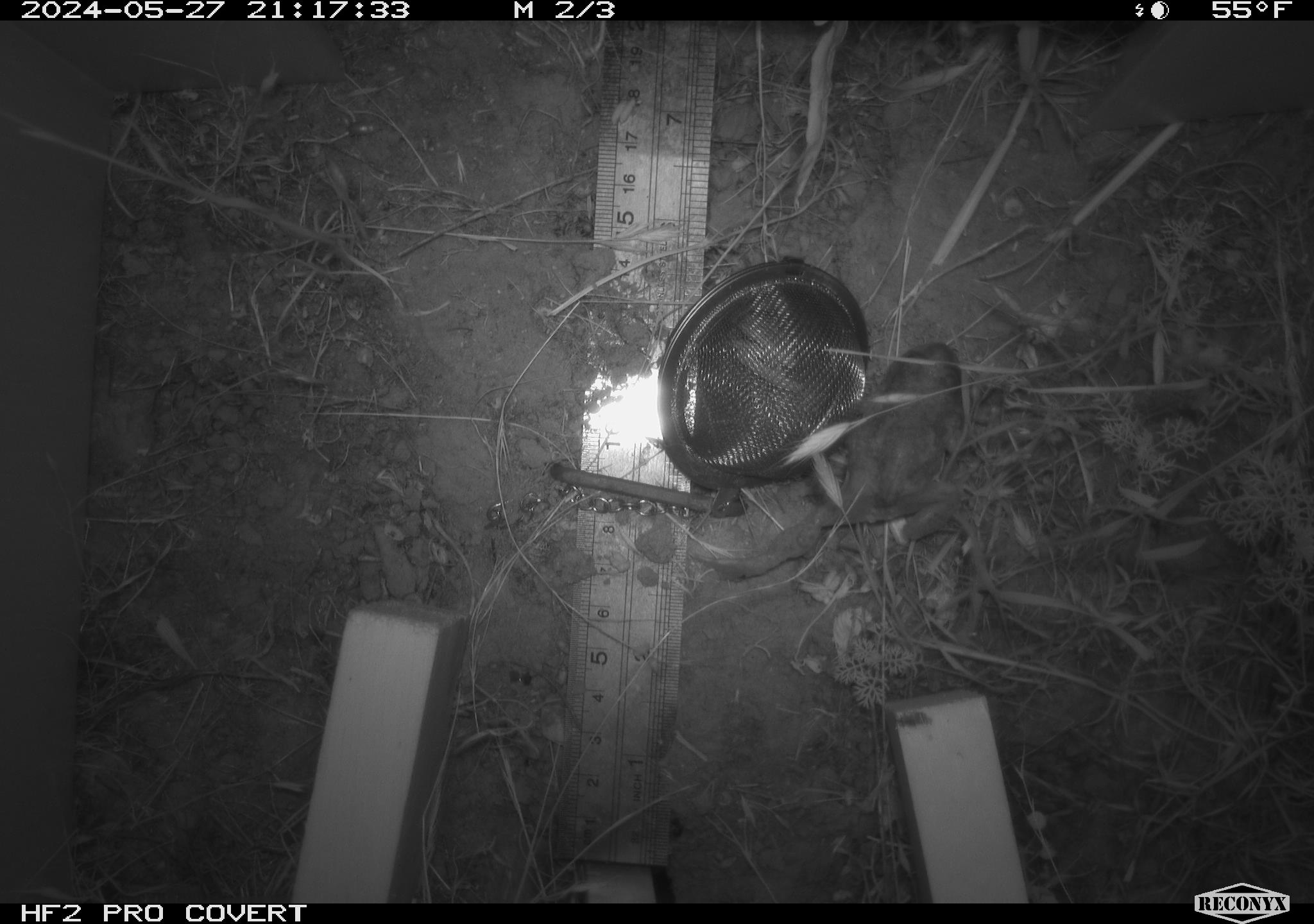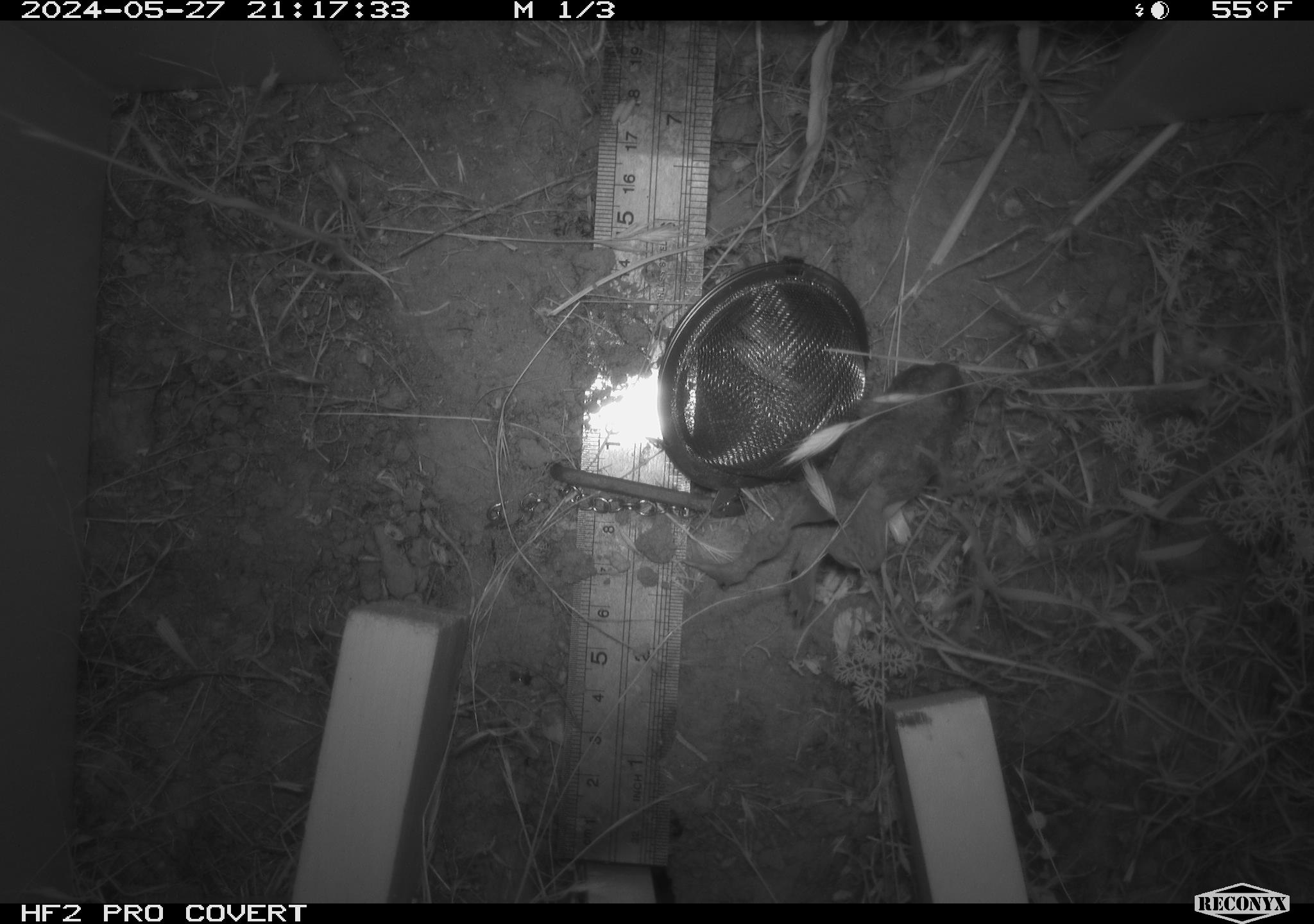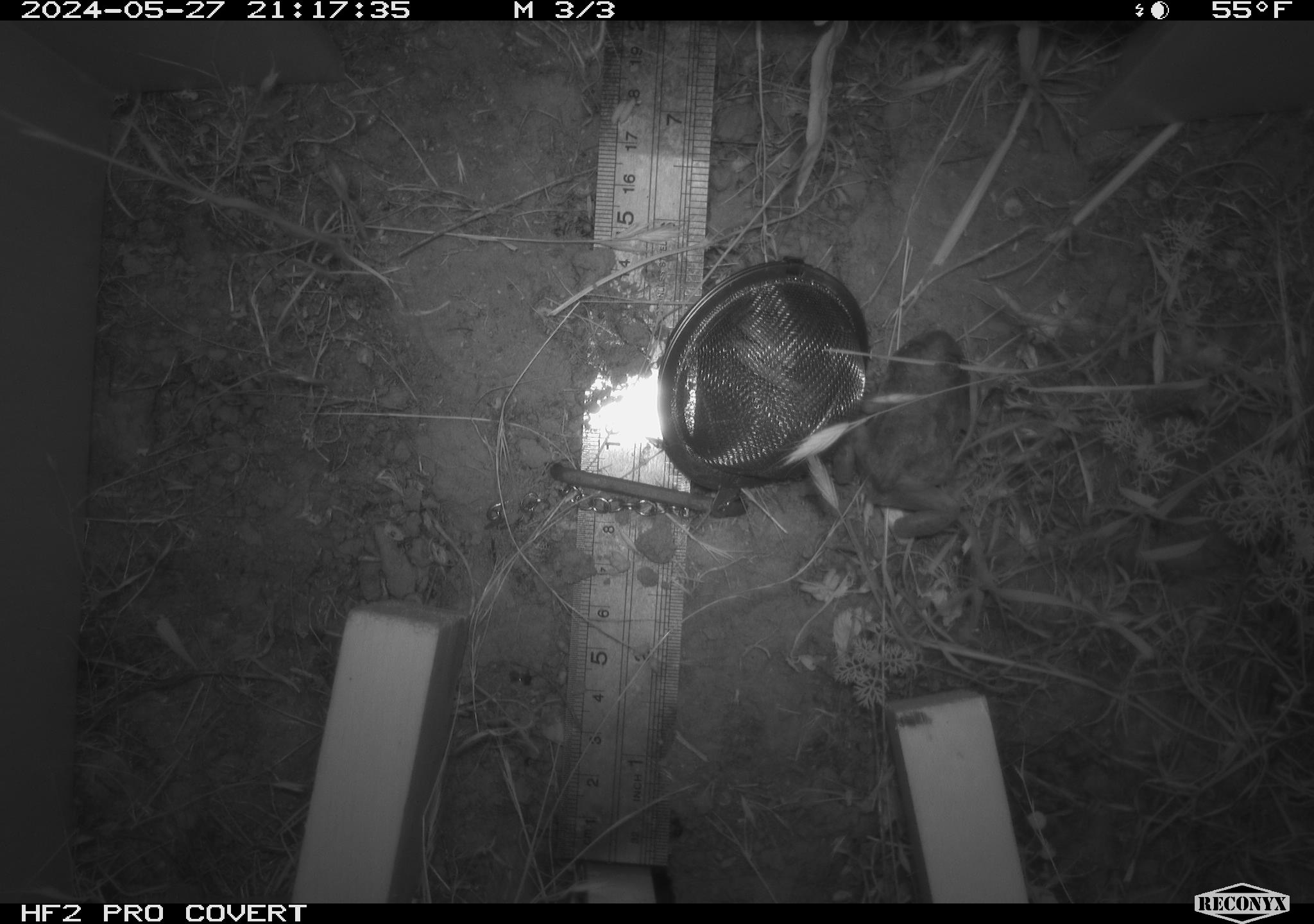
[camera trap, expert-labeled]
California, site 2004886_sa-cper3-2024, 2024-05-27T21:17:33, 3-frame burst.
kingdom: Animalia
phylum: Chordata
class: Amphibia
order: Anura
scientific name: Anura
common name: frogs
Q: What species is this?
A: Frogs (Anura).